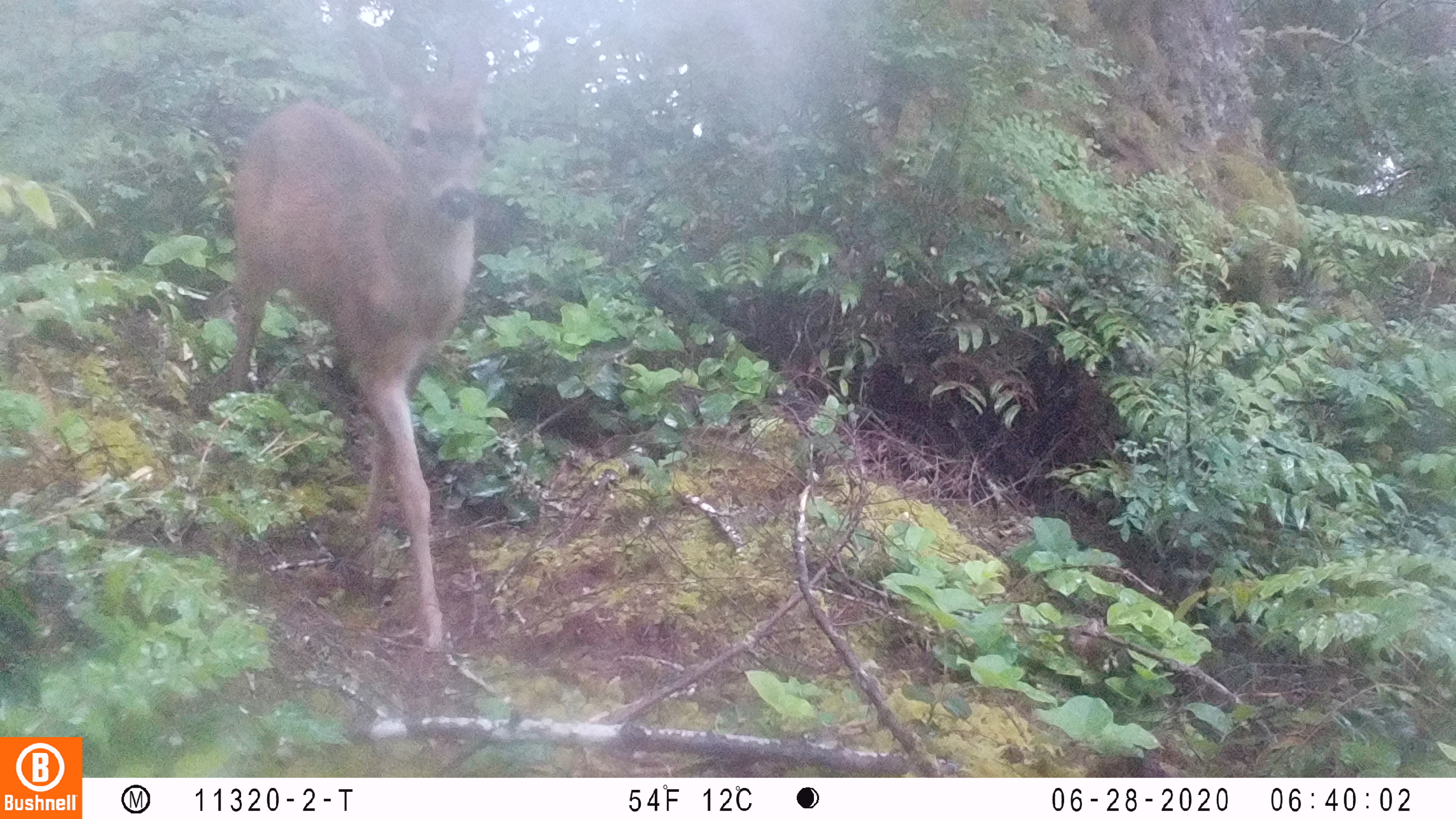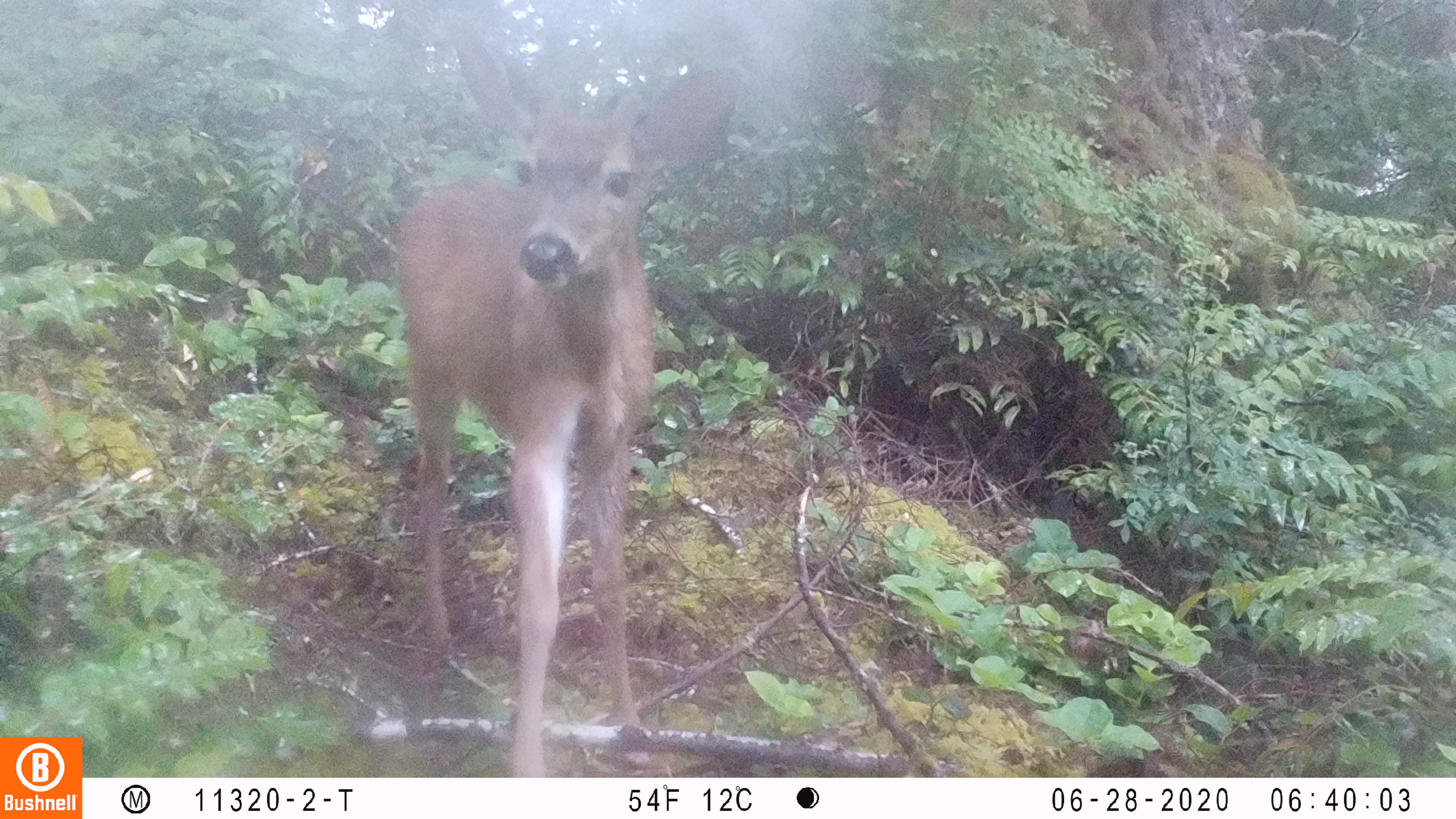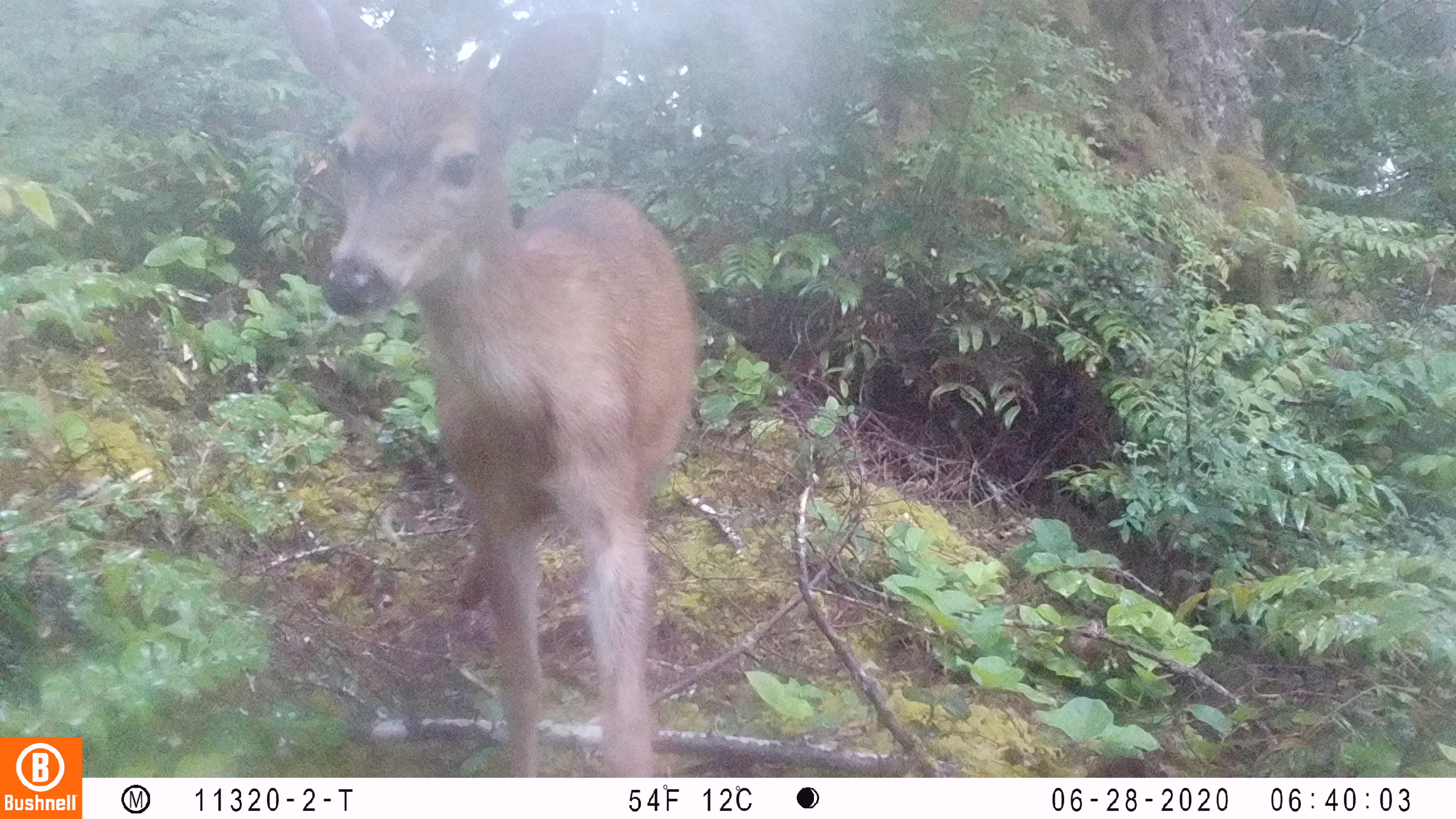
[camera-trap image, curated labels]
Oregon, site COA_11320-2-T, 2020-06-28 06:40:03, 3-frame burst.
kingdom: Animalia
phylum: Chordata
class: Mammalia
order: Artiodactyla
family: Cervidae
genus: Odocoileus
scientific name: Odocoileus hemionus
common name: black-tailed deer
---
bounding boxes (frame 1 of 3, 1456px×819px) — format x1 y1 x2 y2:
black-tailed deer: 218 21 501 660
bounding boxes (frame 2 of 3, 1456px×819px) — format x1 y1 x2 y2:
black-tailed deer: 380 18 751 770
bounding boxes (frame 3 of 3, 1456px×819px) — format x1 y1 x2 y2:
black-tailed deer: 270 2 702 770